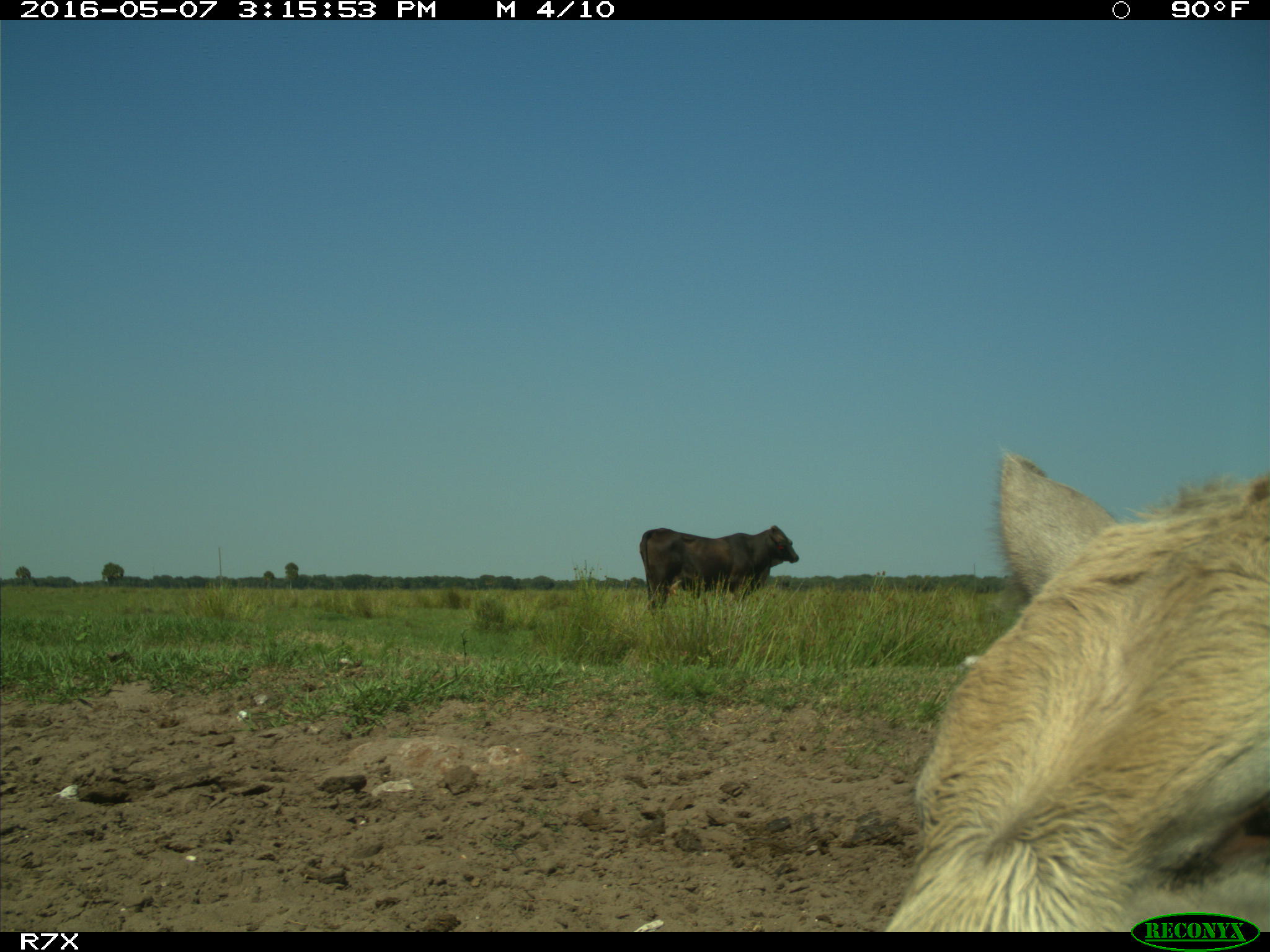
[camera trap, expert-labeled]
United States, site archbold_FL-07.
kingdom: Animalia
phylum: Chordata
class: Mammalia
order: Artiodactyla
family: Bovidae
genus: Bos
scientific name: Bos taurus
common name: domestic cow